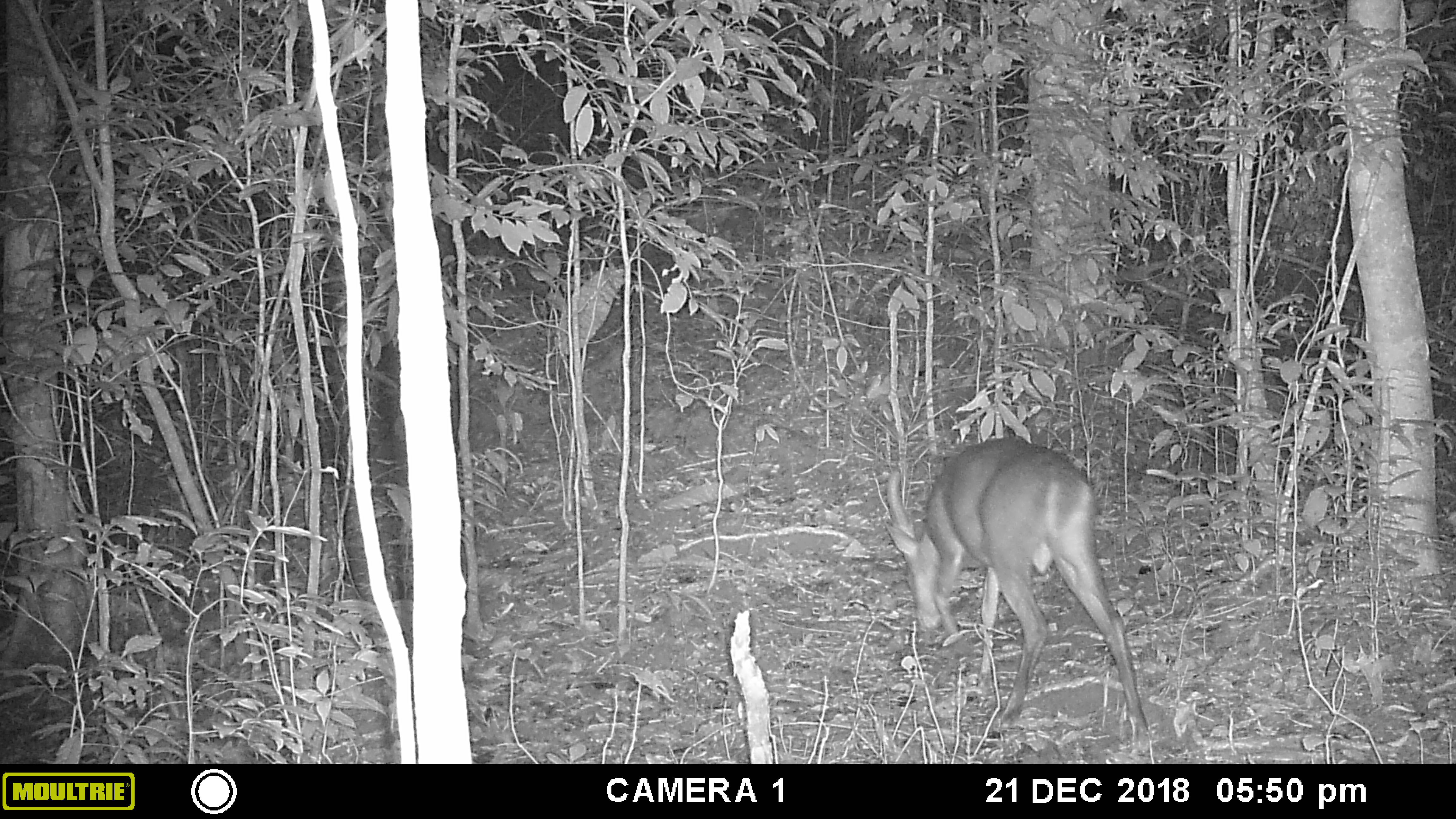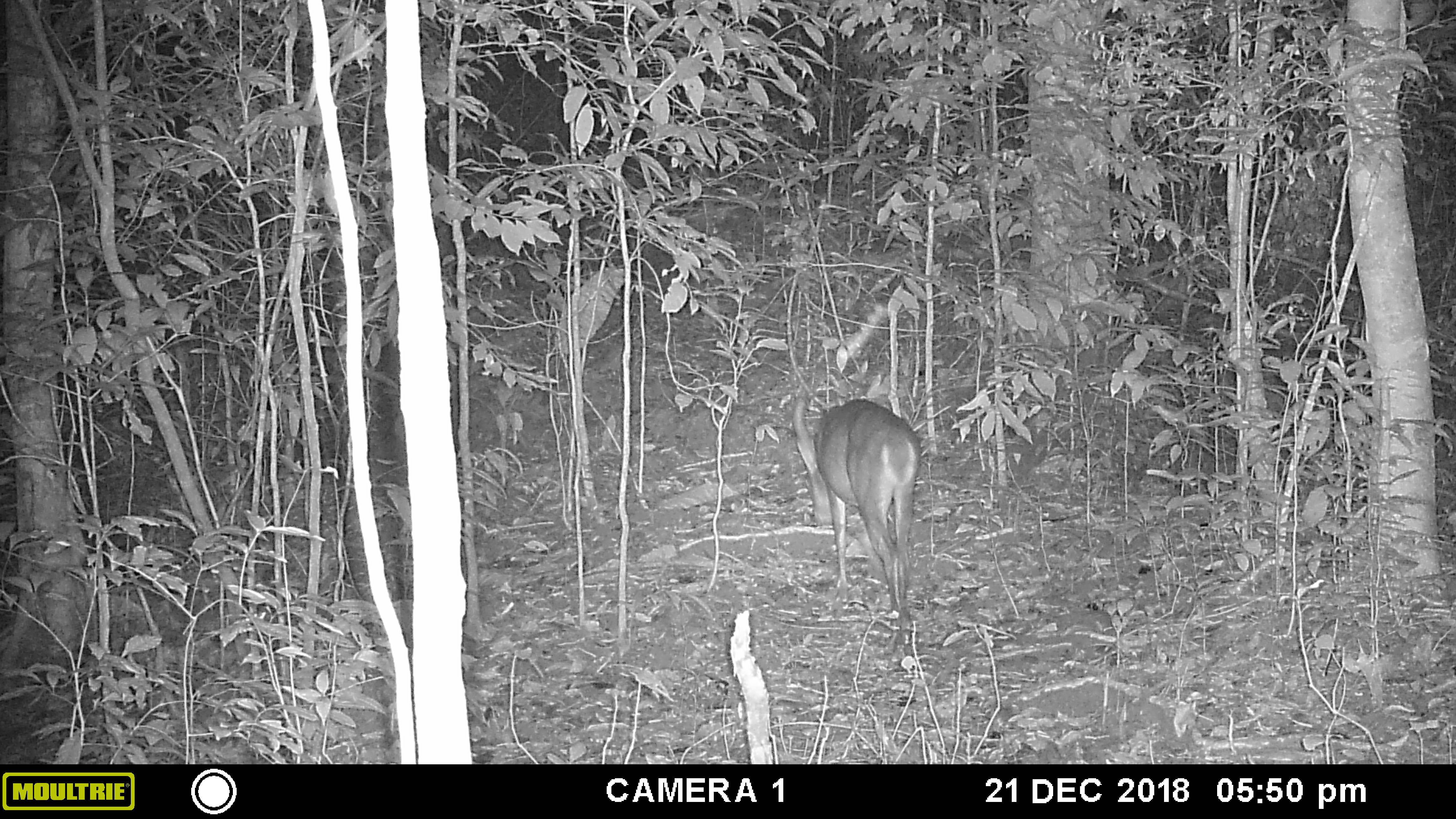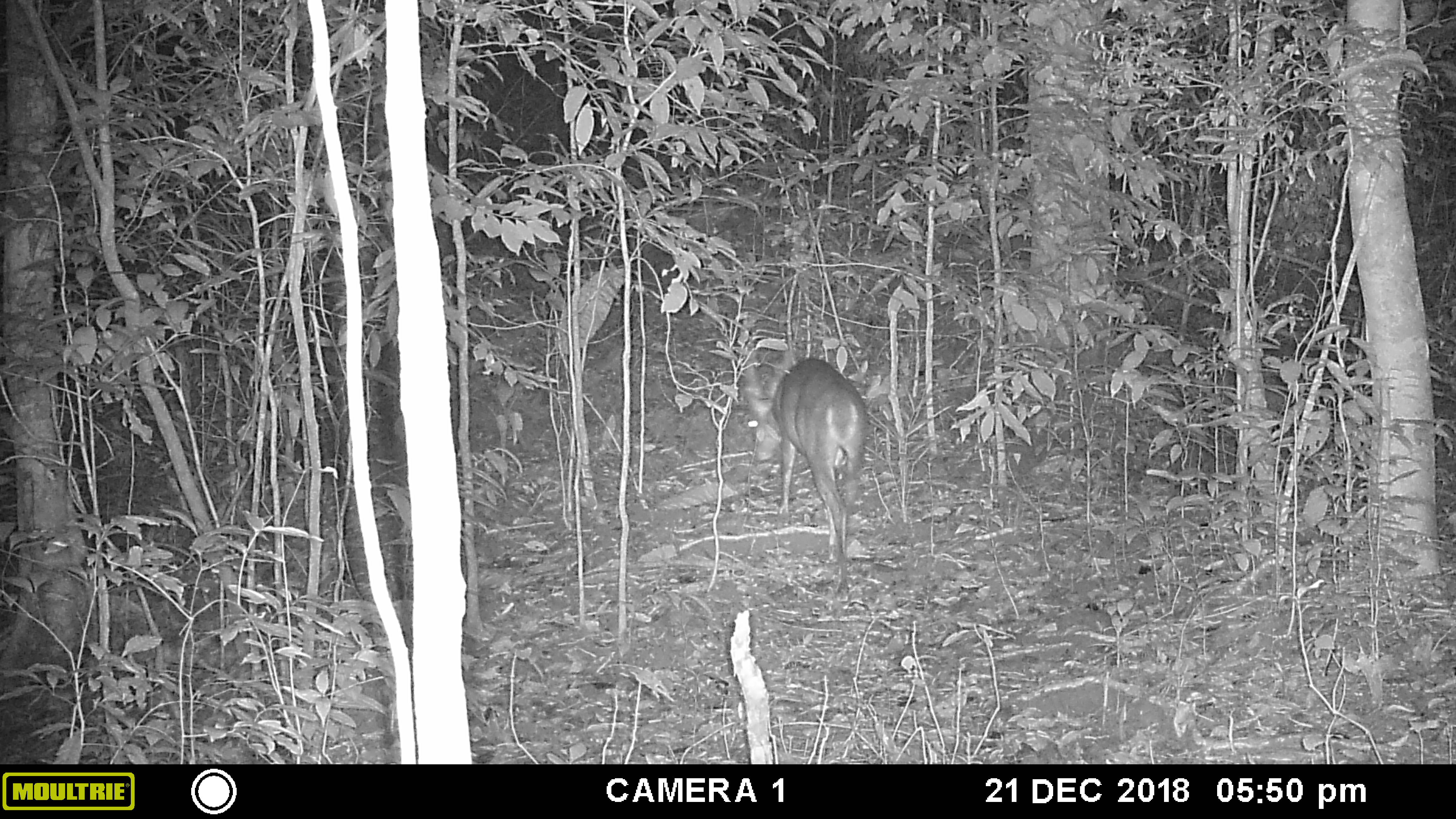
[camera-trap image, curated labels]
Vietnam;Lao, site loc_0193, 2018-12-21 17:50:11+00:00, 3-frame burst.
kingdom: Animalia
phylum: Chordata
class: Mammalia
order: Artiodactyla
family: Cervidae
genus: Muntiacus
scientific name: Muntiacus vuquangensis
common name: large-antlered muntjac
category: large antlered muntjac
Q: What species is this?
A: Large antlered muntjac (large-antlered muntjac) (Muntiacus vuquangensis).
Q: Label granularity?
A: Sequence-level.